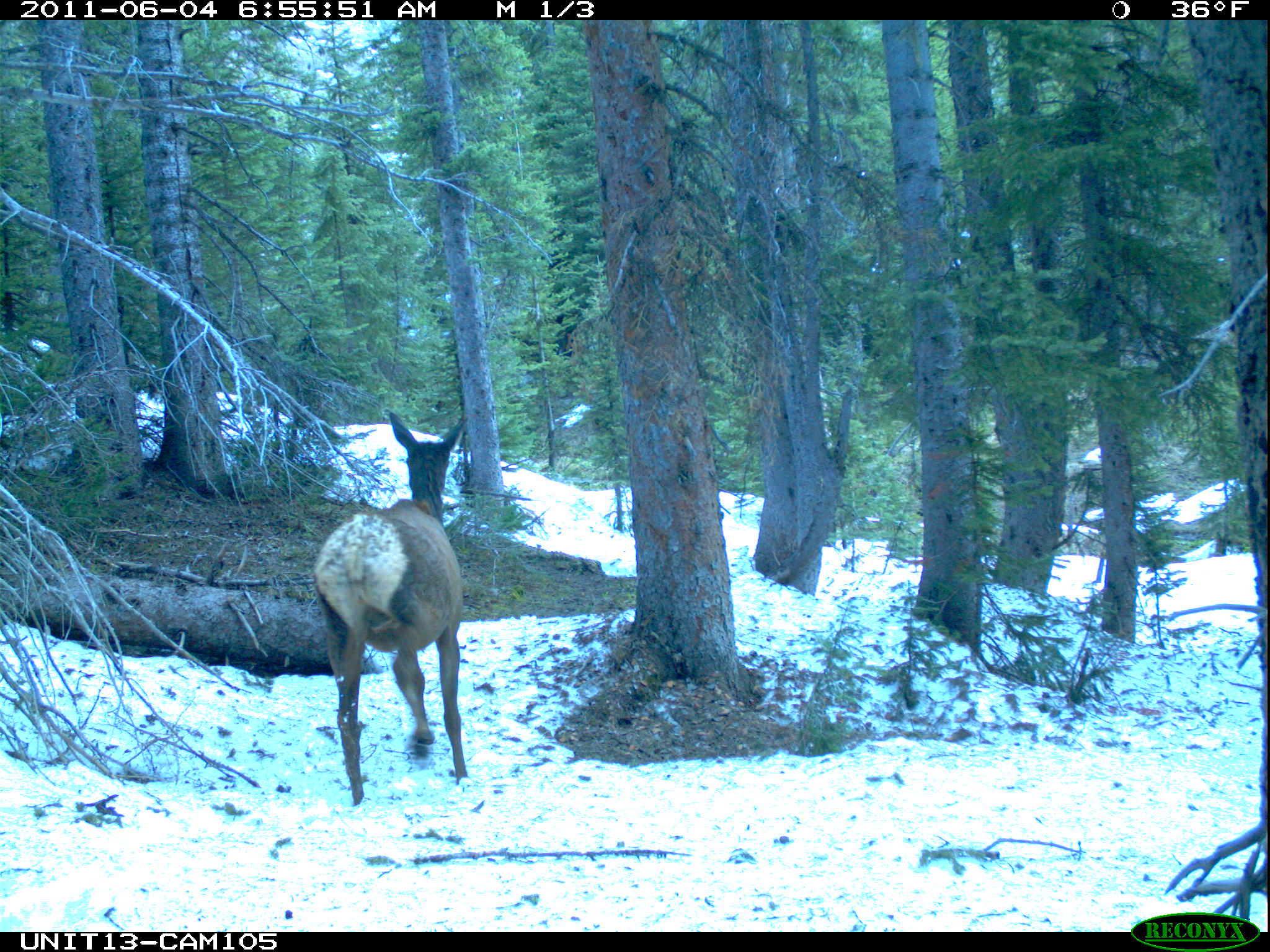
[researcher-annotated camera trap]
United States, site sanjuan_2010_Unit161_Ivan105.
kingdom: Animalia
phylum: Chordata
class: Mammalia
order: Artiodactyla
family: Cervidae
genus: Cervus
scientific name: Cervus elaphus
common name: red deer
Cervus elaphus (red deer).